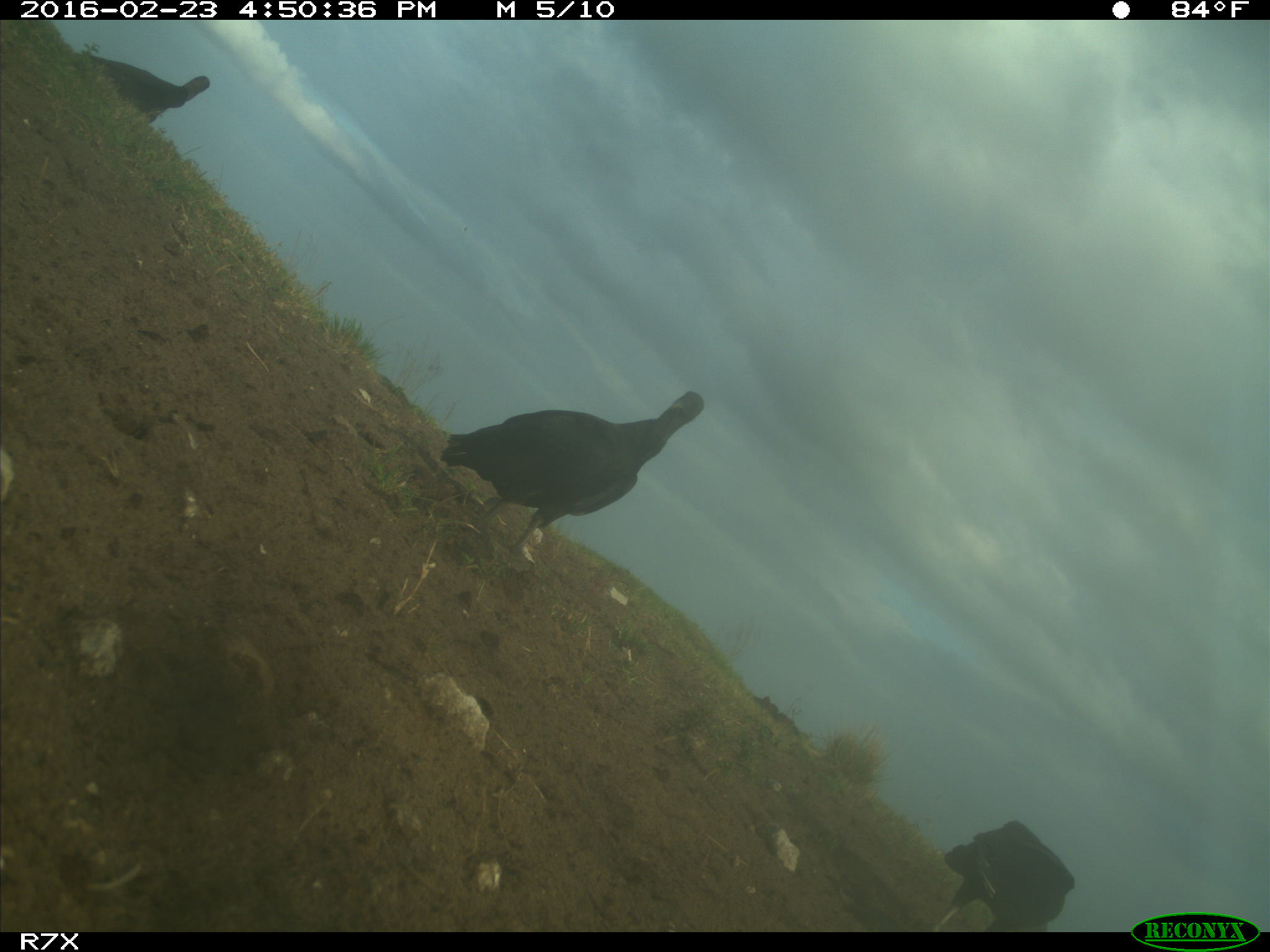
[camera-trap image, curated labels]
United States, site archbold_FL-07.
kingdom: Animalia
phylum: Chordata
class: Aves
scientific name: Aves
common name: birds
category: unidentified bird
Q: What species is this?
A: Unidentified bird (birds) (Aves).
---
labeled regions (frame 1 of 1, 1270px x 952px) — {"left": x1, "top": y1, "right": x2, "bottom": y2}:
animal: {"left": 442, "top": 387, "right": 706, "bottom": 565}; {"left": 931, "top": 818, "right": 1079, "bottom": 933}; {"left": 74, "top": 51, "right": 211, "bottom": 128}